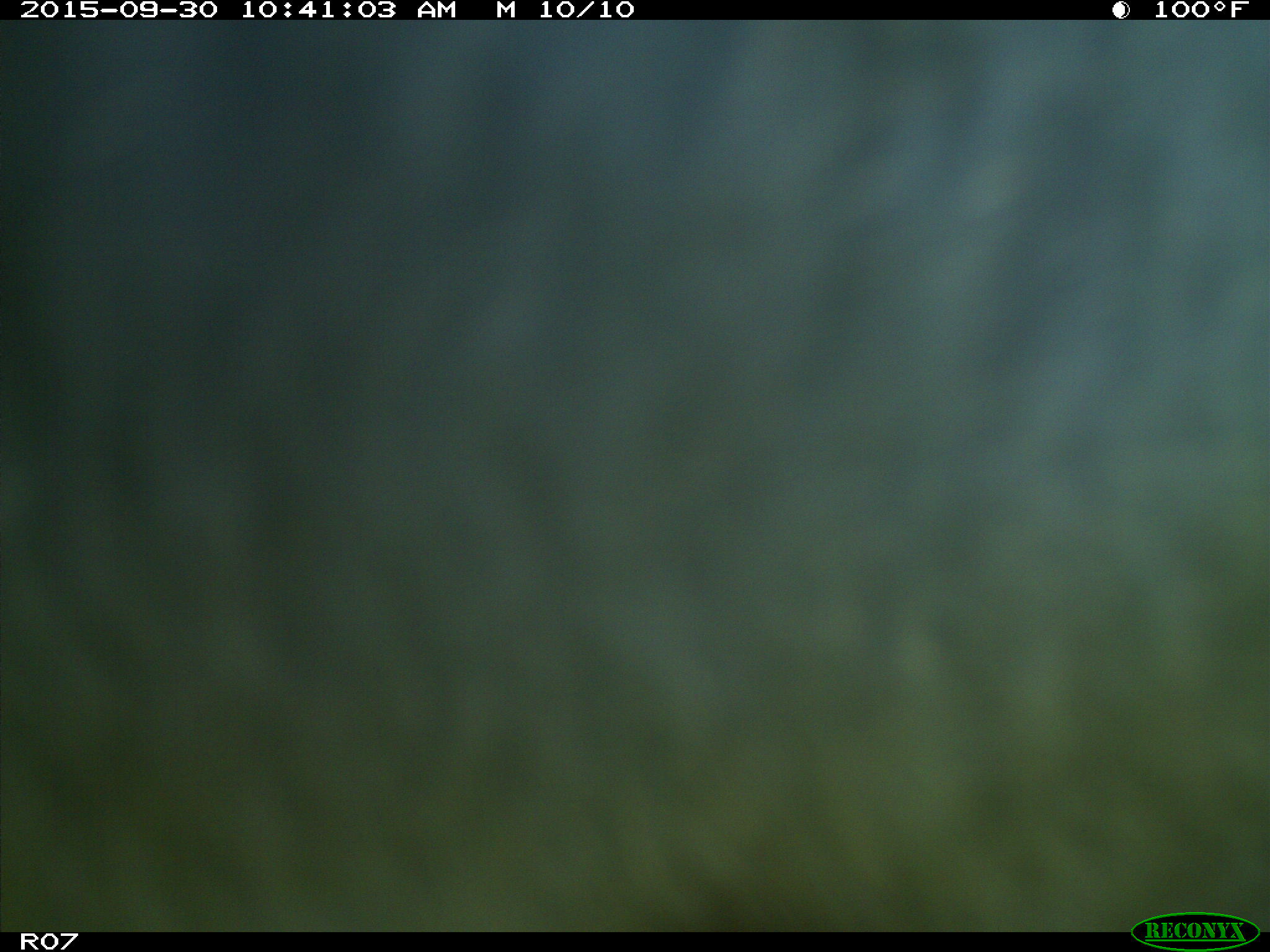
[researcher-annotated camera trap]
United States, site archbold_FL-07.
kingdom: Animalia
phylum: Chordata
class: Mammalia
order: Artiodactyla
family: Bovidae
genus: Bos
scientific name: Bos taurus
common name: domestic cow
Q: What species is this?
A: Bos taurus (domestic cow).